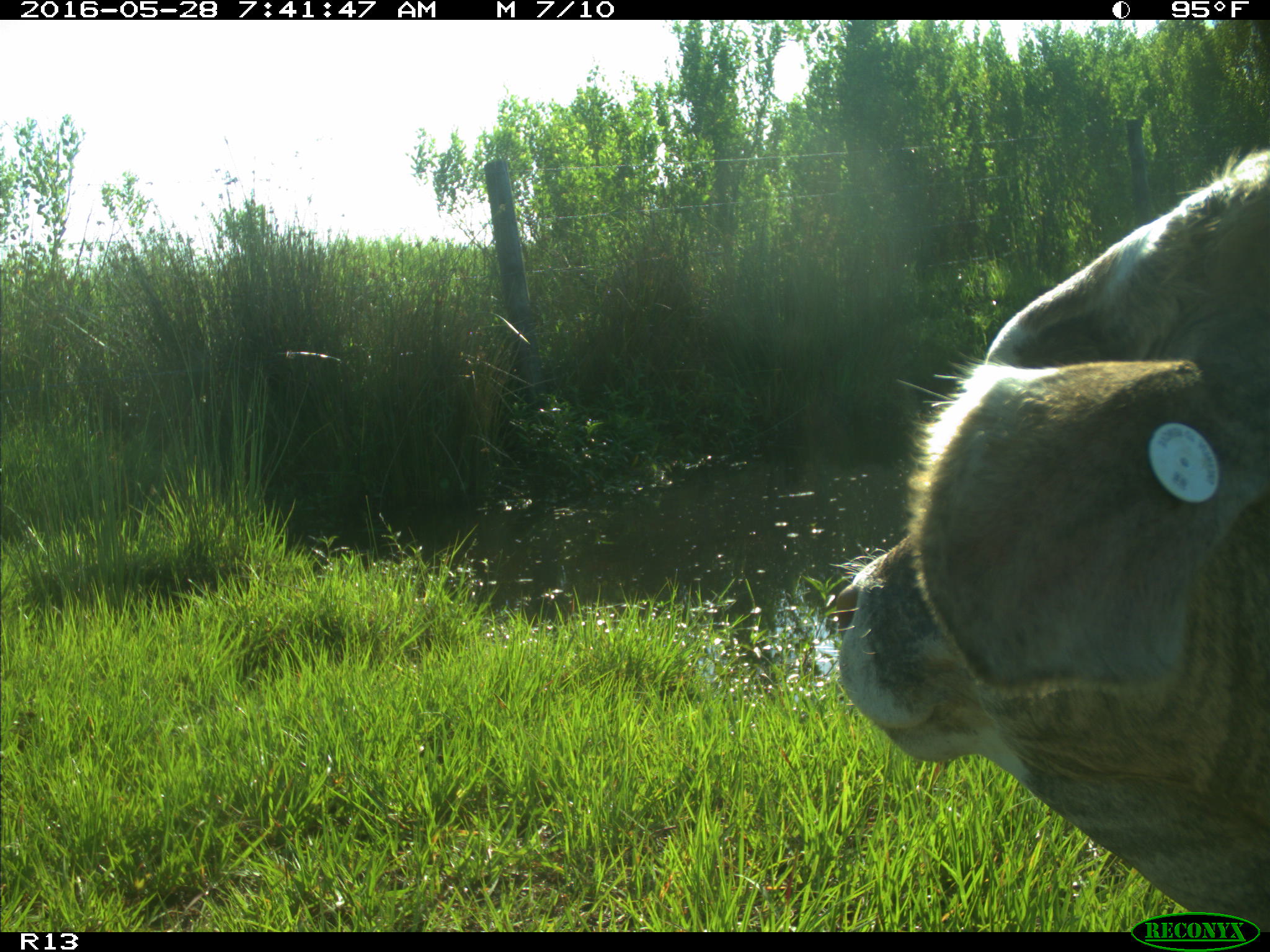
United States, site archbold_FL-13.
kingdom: Animalia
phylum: Chordata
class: Mammalia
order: Artiodactyla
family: Bovidae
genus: Bos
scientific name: Bos taurus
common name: domestic cow